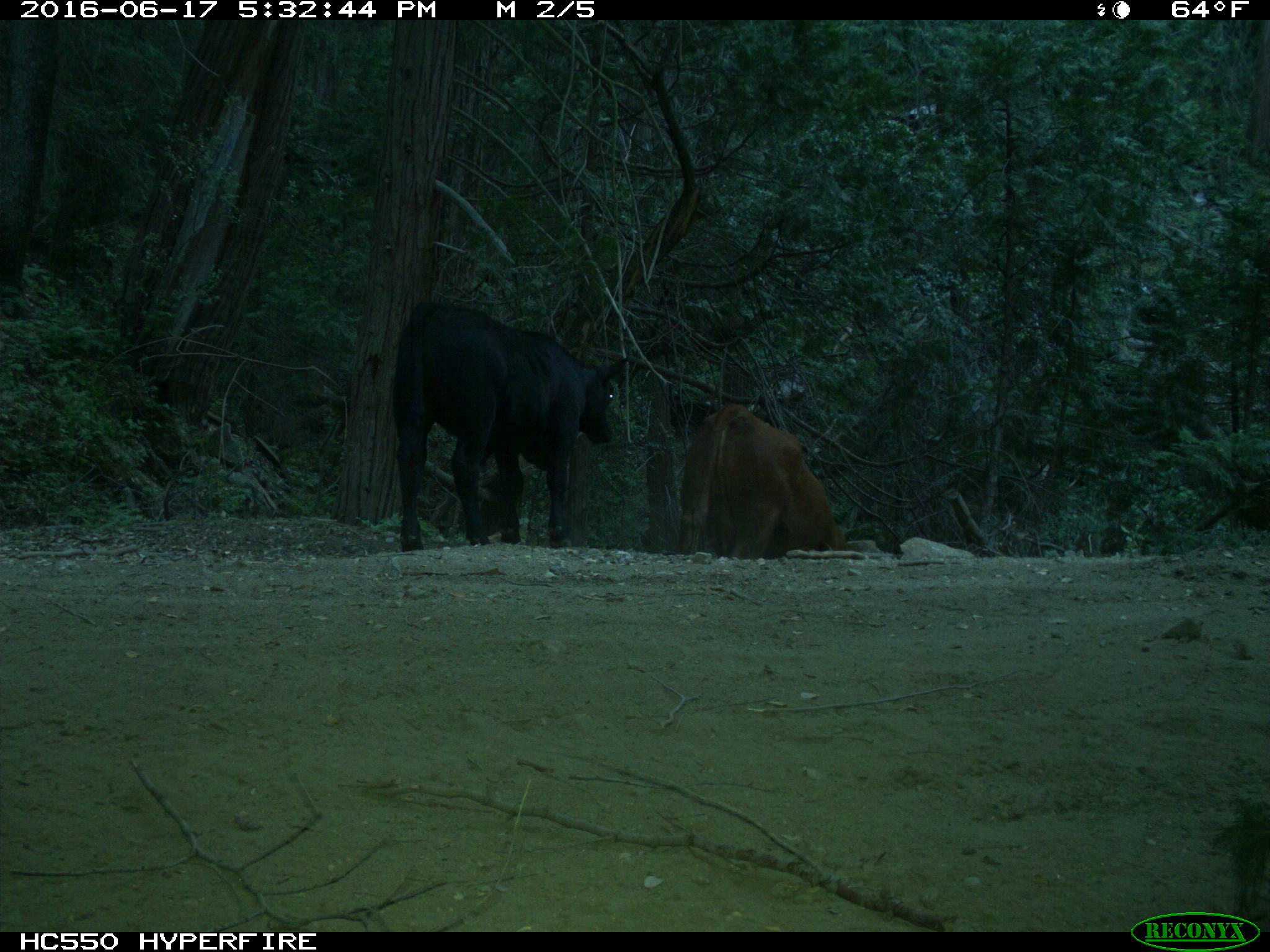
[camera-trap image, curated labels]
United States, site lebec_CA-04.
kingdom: Animalia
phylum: Chordata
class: Mammalia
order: Artiodactyla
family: Bovidae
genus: Bos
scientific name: Bos taurus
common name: domestic cow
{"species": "Bos taurus (domestic cow)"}